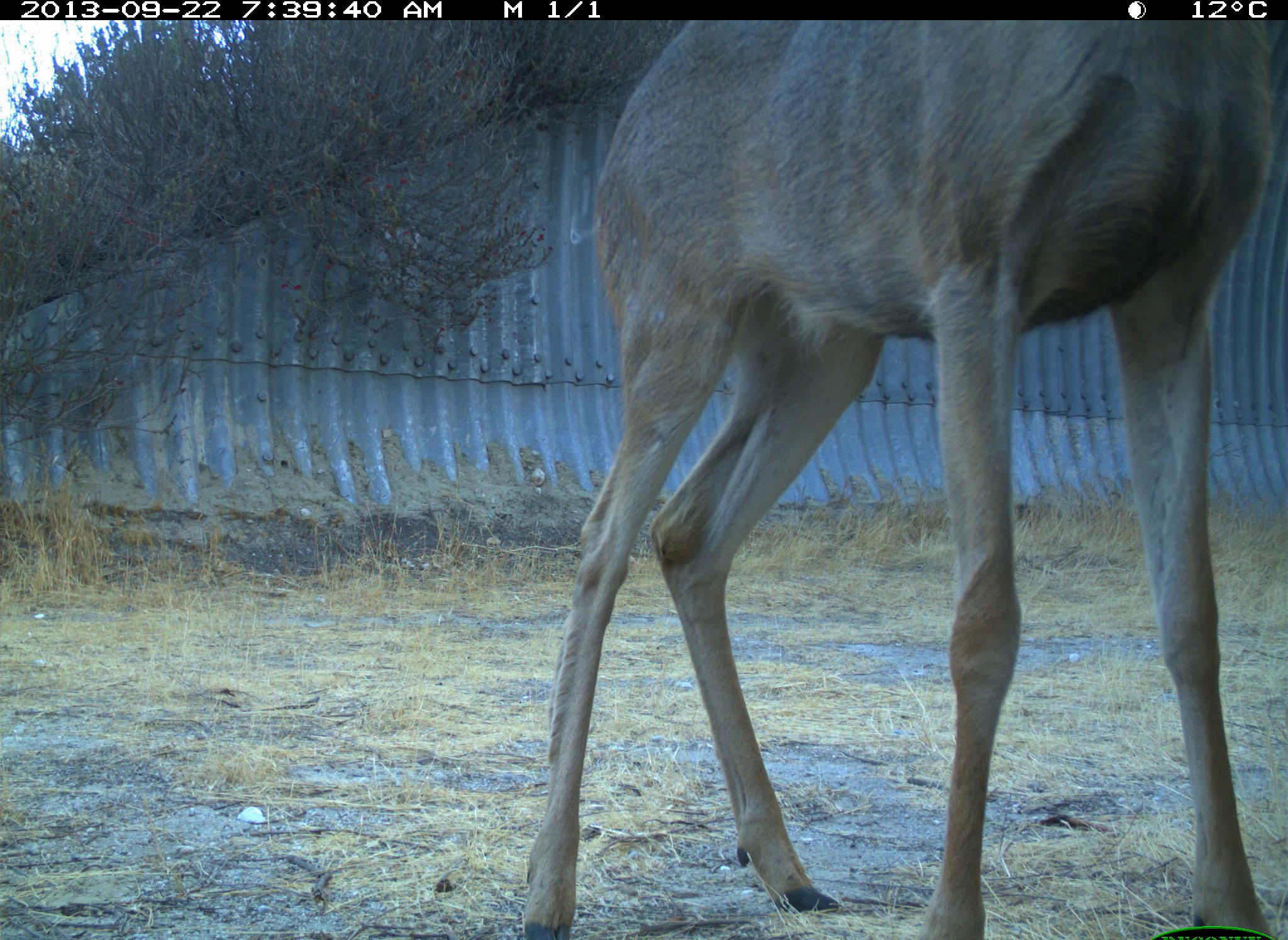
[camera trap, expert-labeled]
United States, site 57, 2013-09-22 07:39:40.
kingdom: Animalia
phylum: Chordata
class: Mammalia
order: Artiodactyla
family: Cervidae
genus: Odocoileus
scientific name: Odocoileus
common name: deer